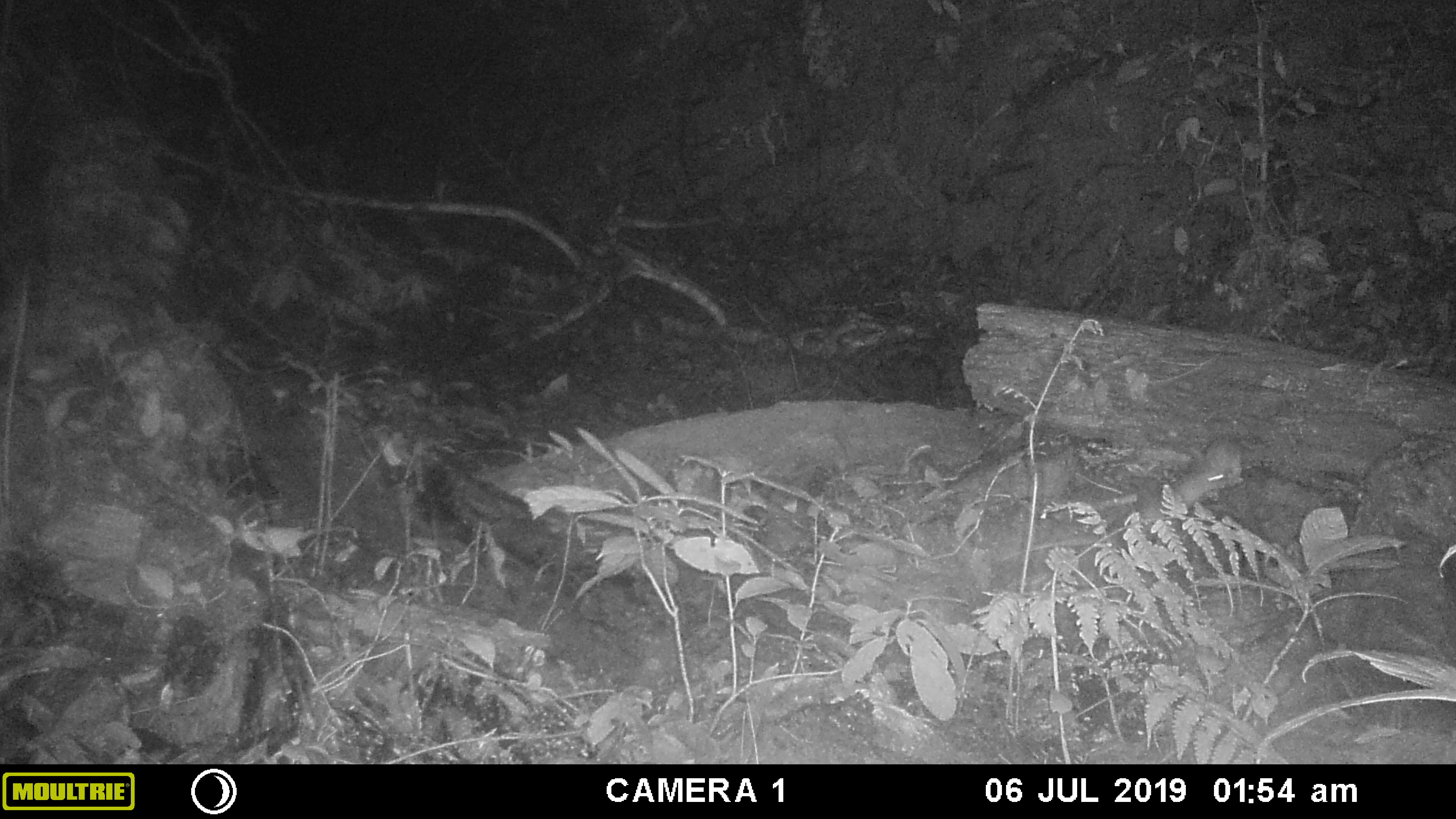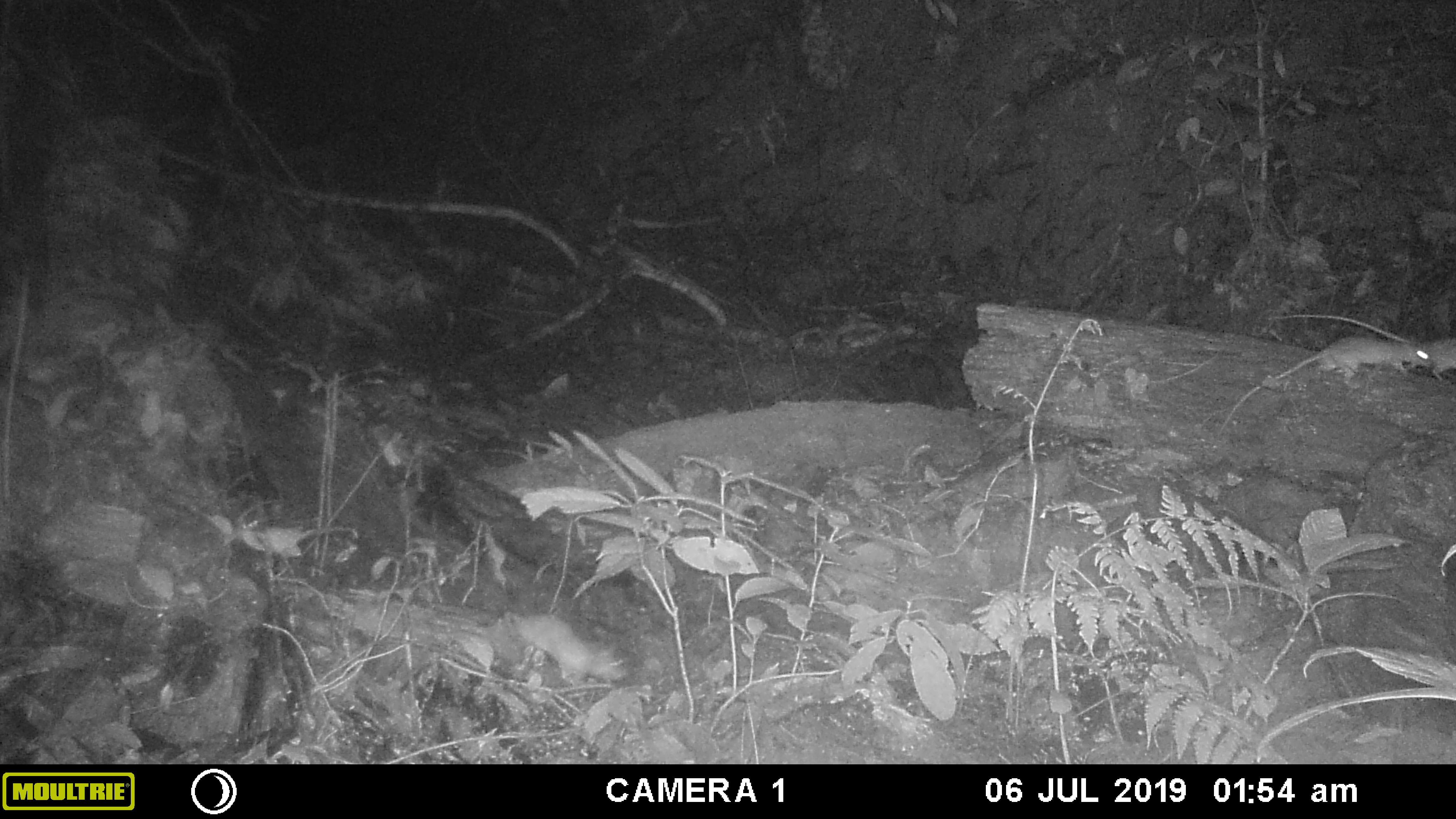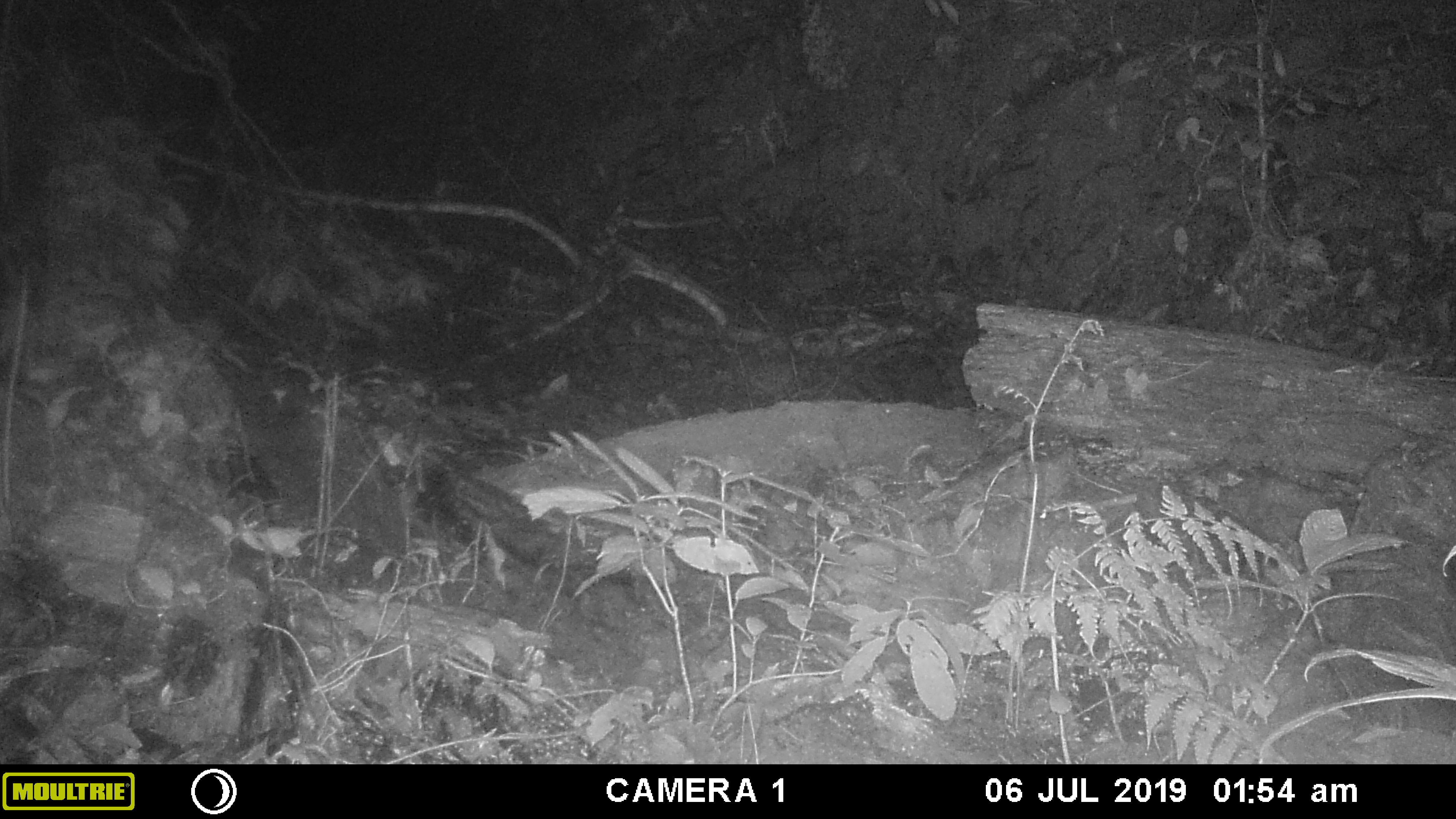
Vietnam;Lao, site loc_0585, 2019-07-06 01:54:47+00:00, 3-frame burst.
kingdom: Animalia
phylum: Chordata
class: Mammalia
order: Rodentia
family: Muridae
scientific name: Muridae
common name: old-world mice and rats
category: unidentified murid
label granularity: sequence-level